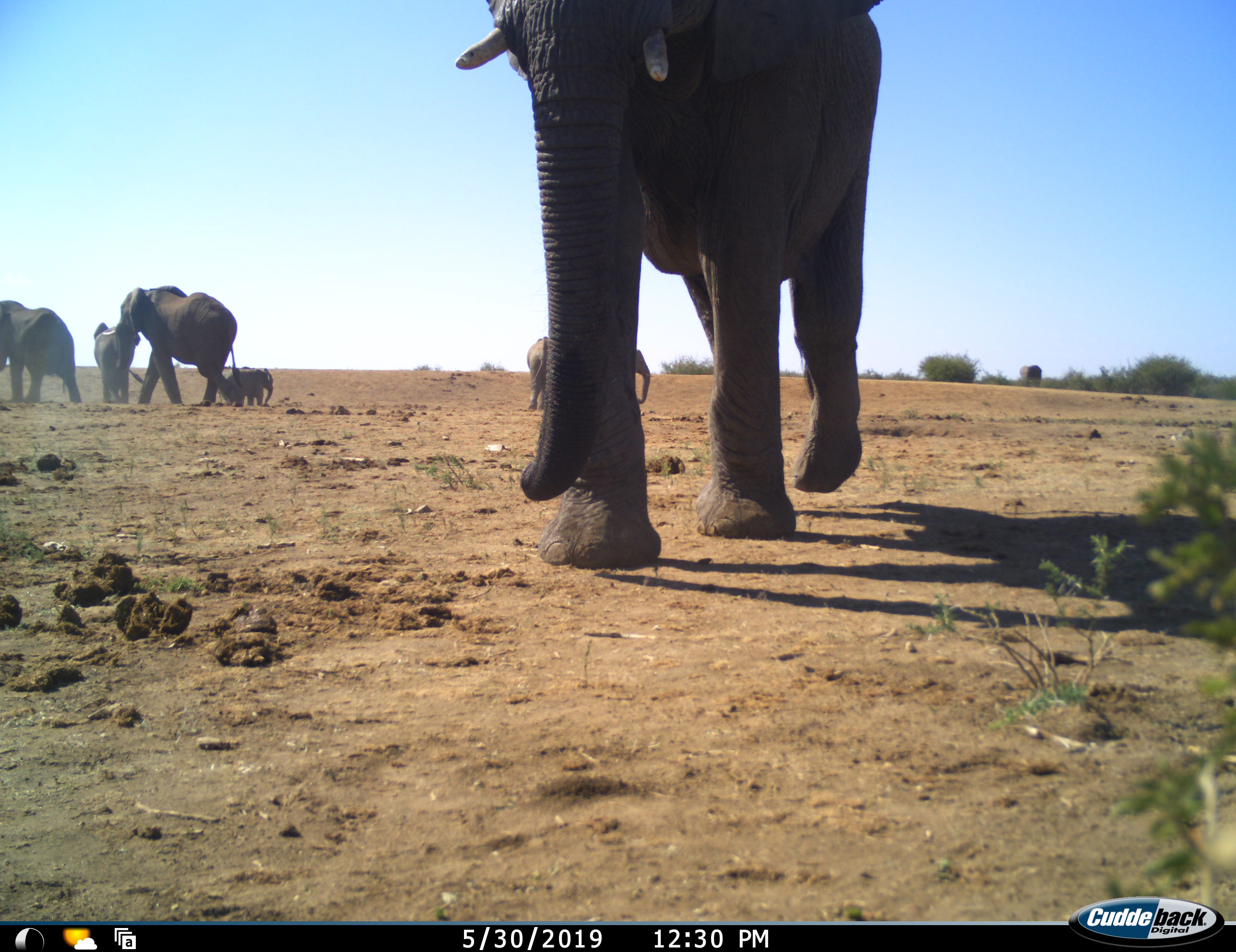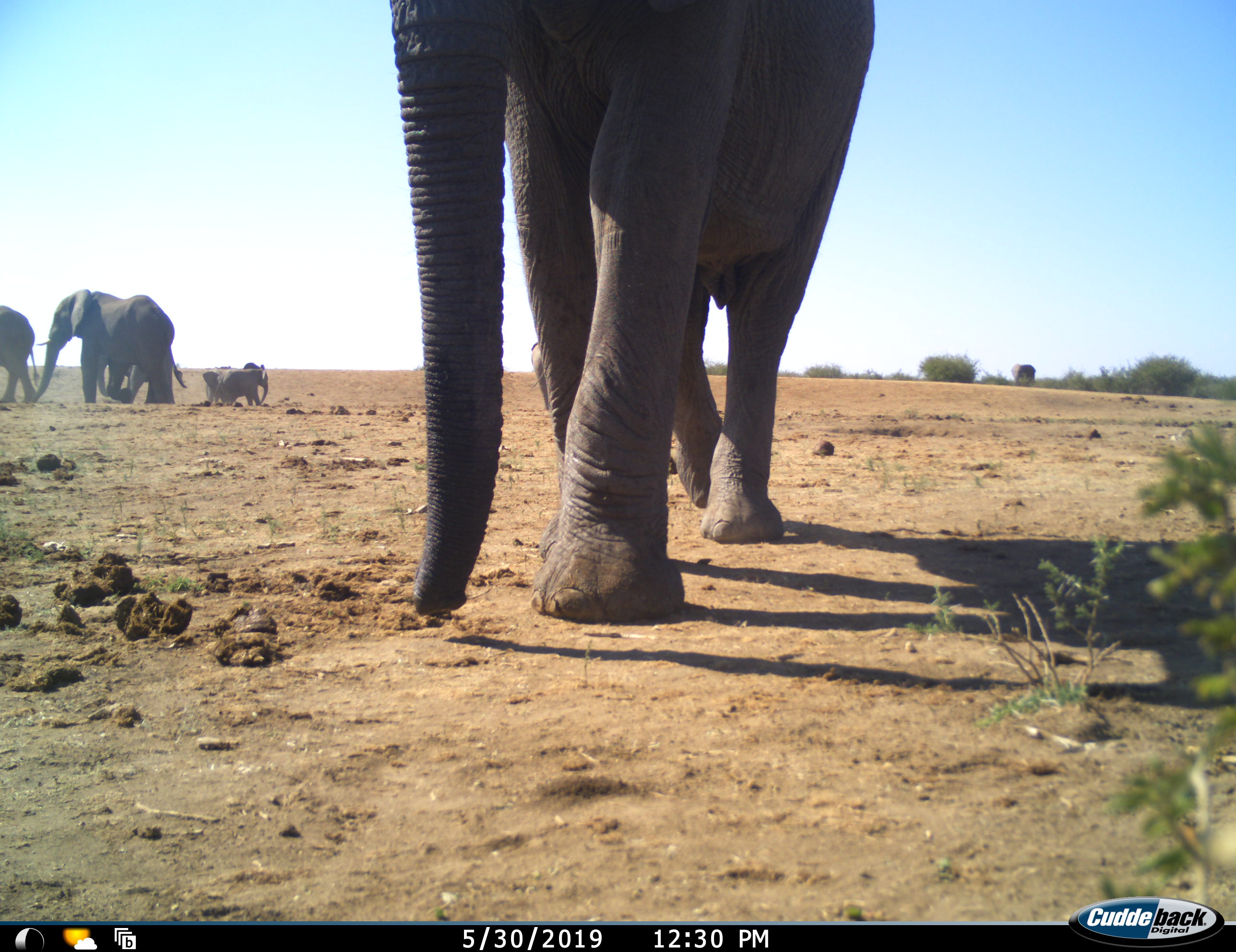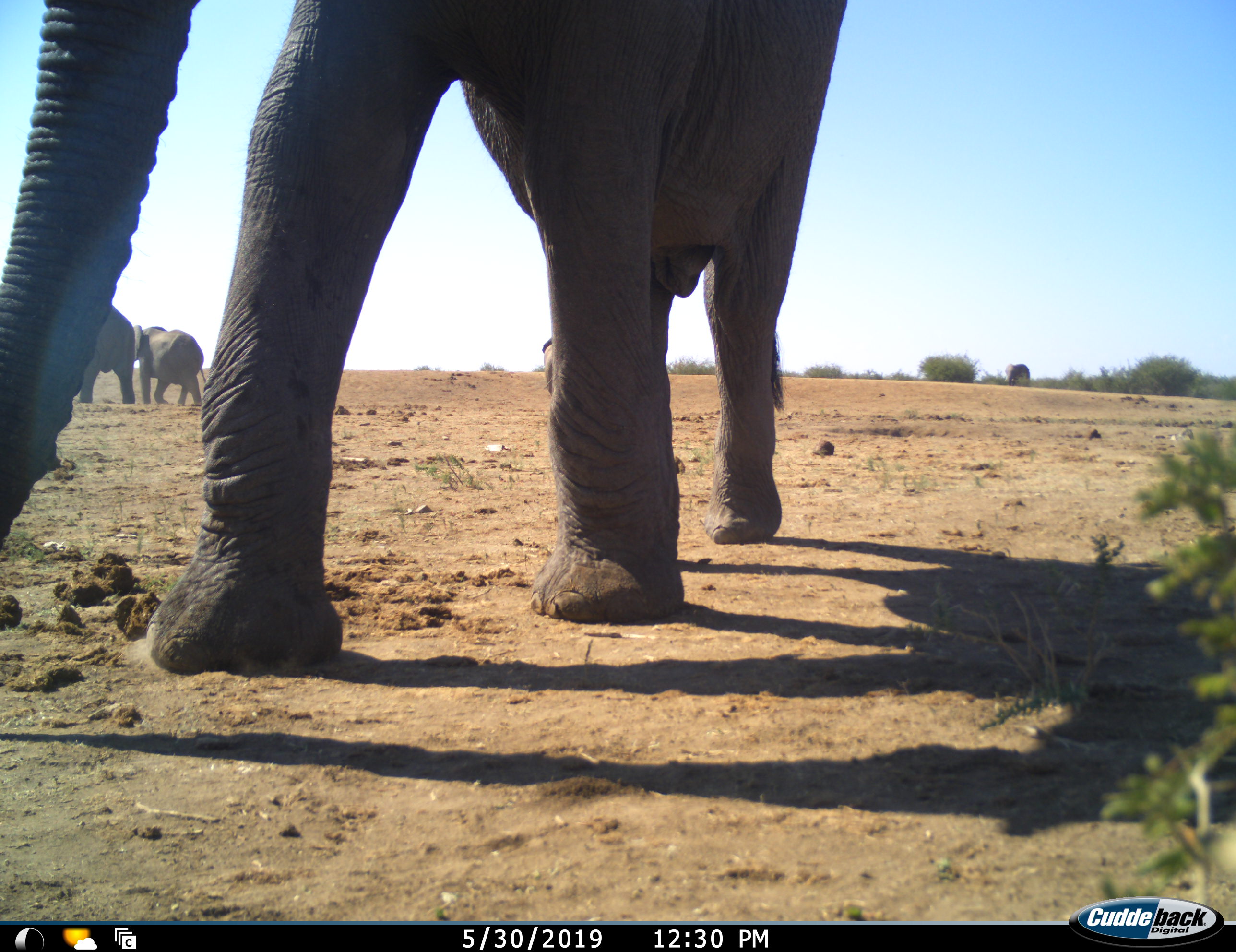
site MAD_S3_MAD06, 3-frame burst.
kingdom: Animalia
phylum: Chordata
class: Mammalia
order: Proboscidea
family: Elephantidae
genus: Loxodonta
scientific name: Loxodonta africana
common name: african bush elephant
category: elephant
Elephant (african bush elephant) (Loxodonta africana), count 8. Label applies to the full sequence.